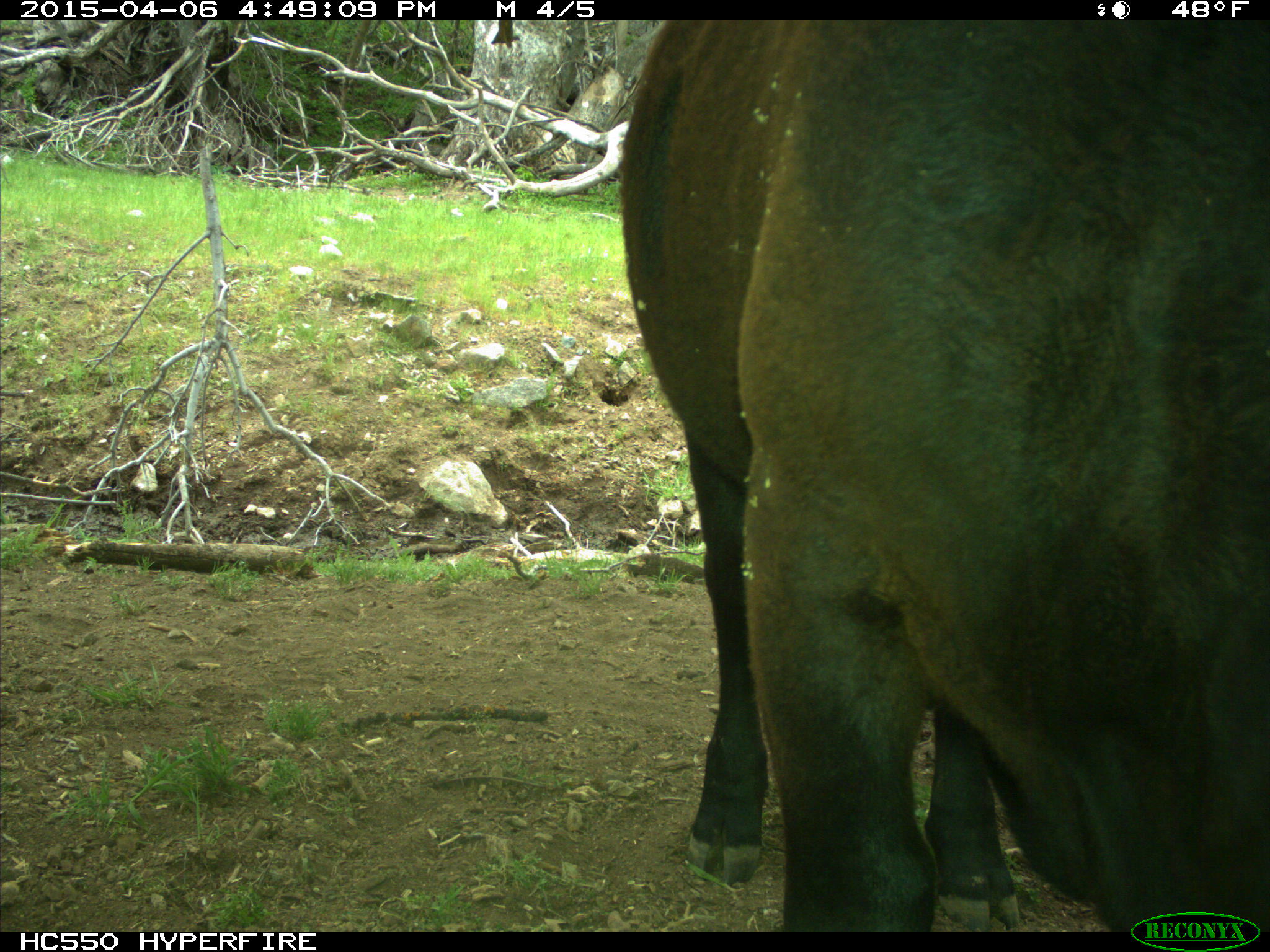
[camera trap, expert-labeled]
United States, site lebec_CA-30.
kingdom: Animalia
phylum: Chordata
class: Mammalia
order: Artiodactyla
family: Bovidae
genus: Bos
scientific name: Bos taurus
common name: domestic cow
Bos taurus (domestic cow).